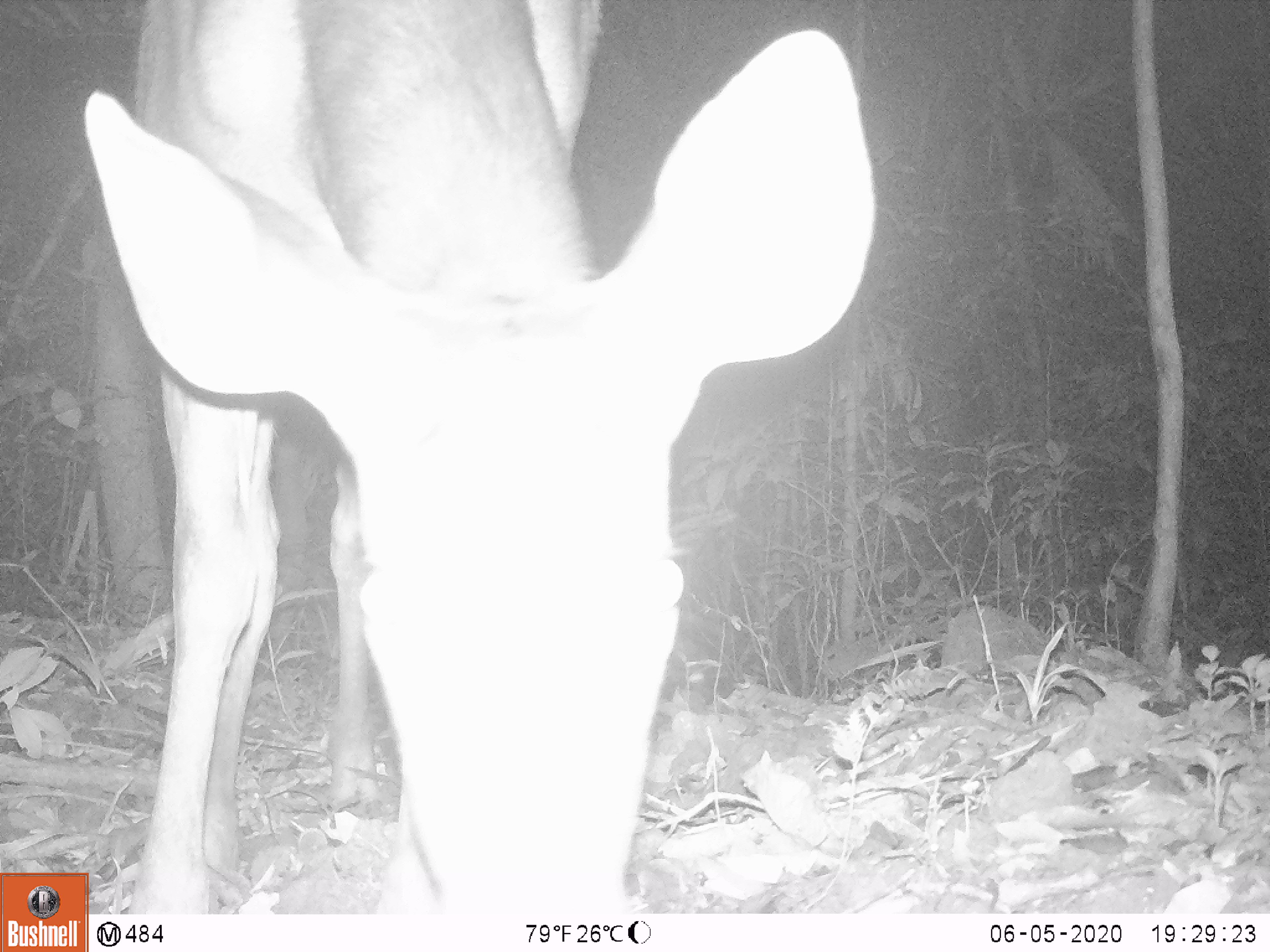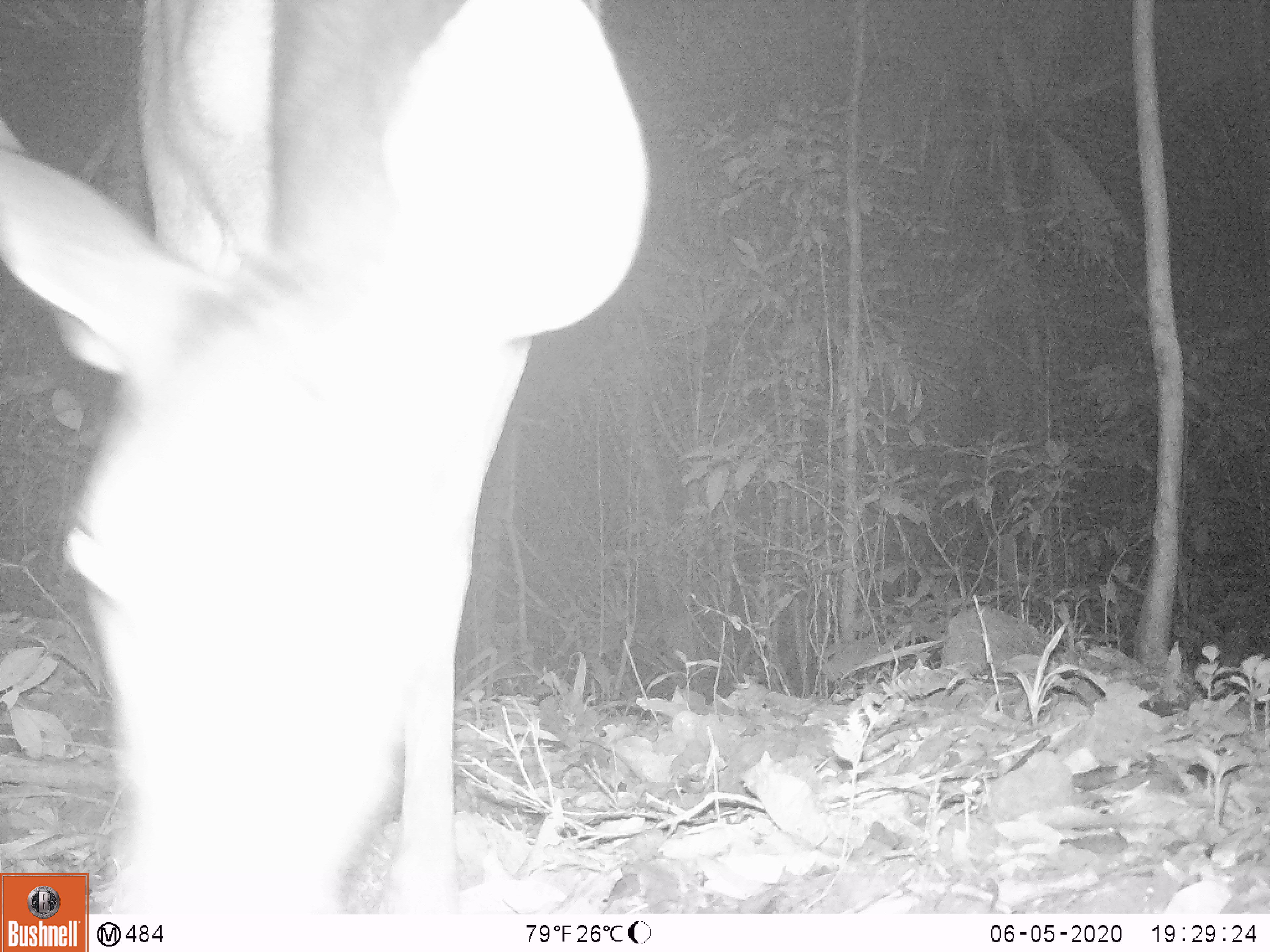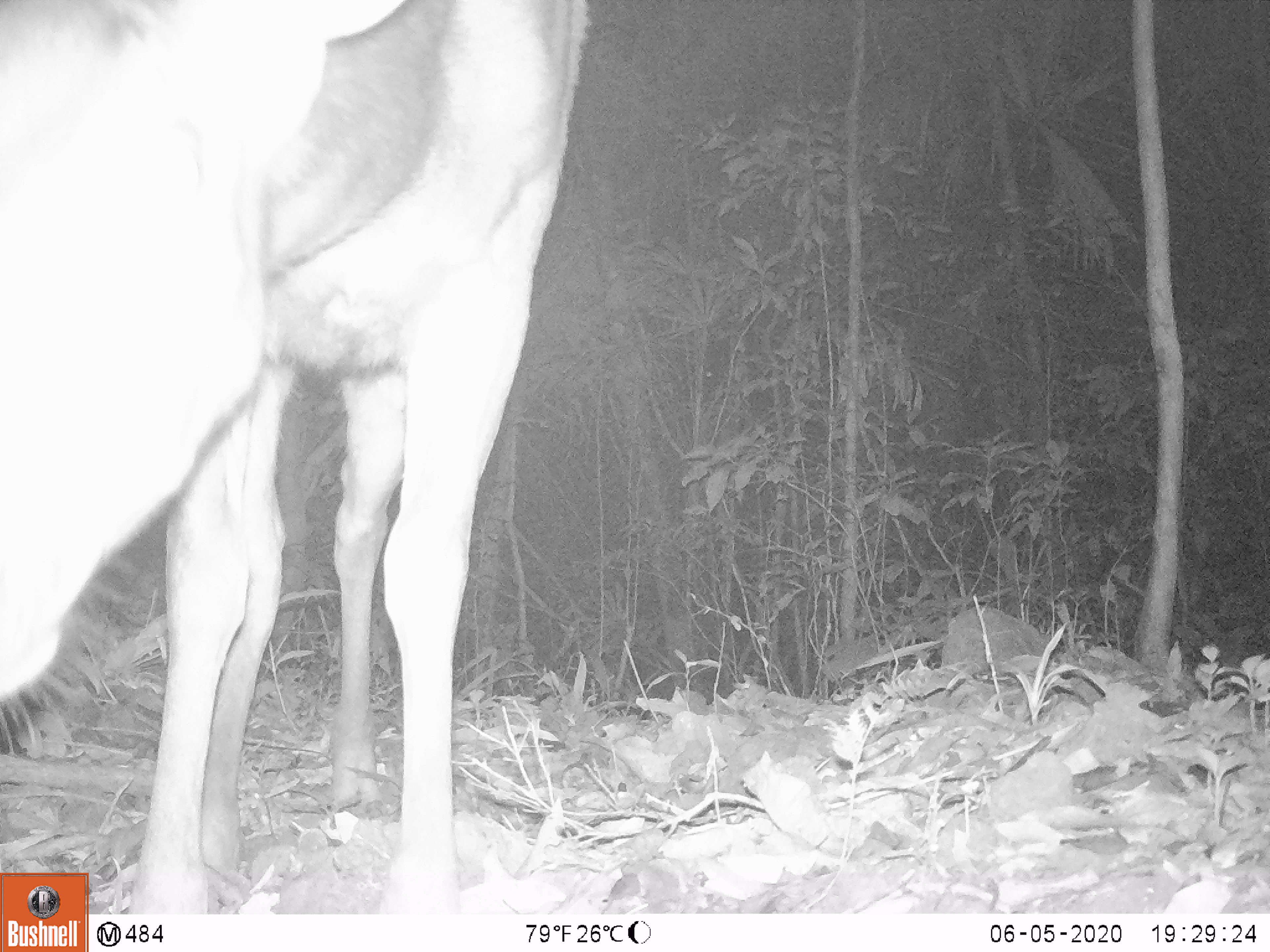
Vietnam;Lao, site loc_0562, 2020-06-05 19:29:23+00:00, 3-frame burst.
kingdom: Animalia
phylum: Chordata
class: Mammalia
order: Artiodactyla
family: Cervidae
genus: Rusa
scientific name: Rusa unicolor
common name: sambar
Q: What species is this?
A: Sambar (Rusa unicolor).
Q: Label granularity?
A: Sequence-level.